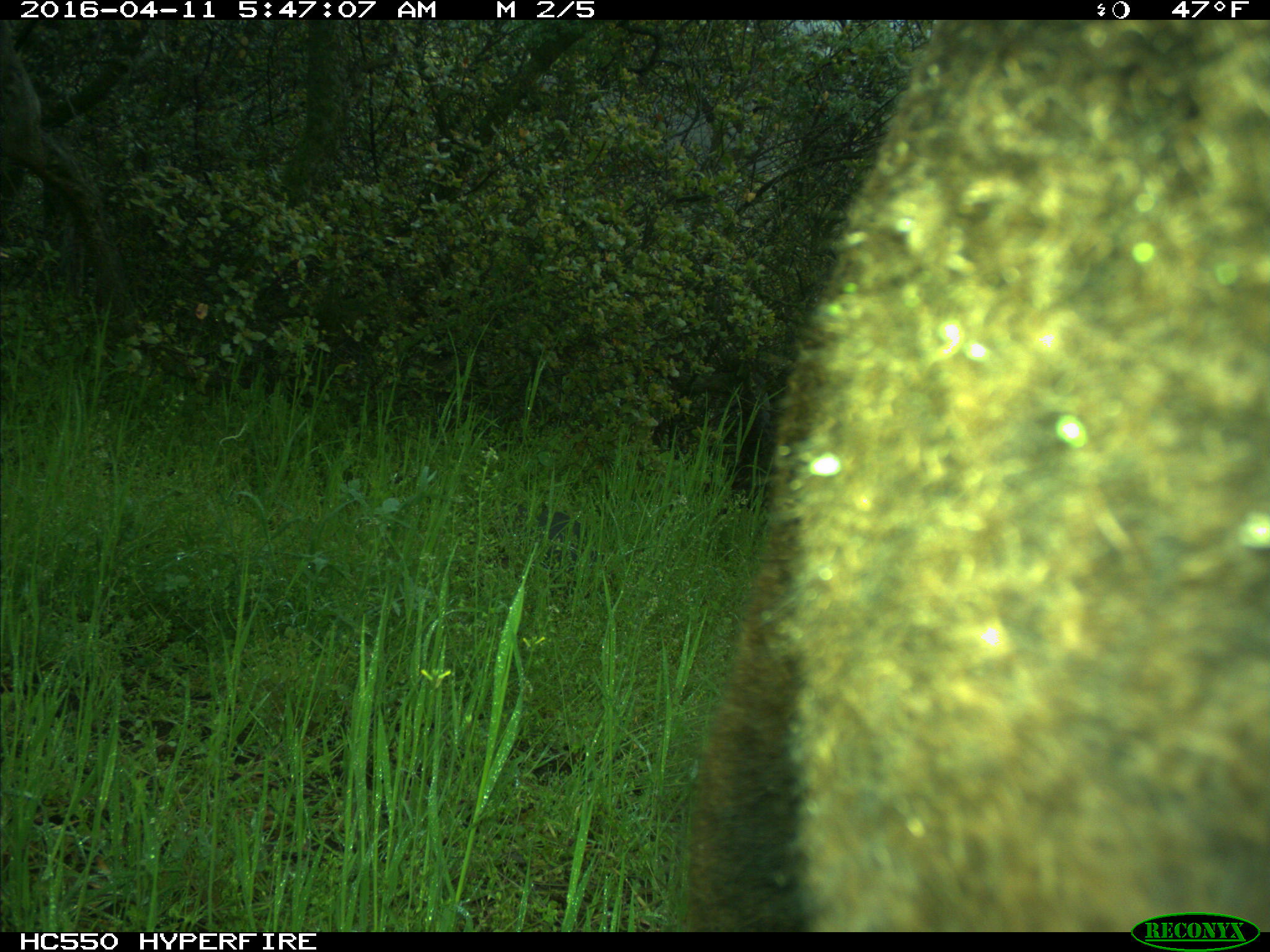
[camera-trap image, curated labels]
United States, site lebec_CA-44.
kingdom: Animalia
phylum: Chordata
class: Mammalia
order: Artiodactyla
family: Bovidae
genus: Bos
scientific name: Bos taurus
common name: domestic cow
Bos taurus (domestic cow).